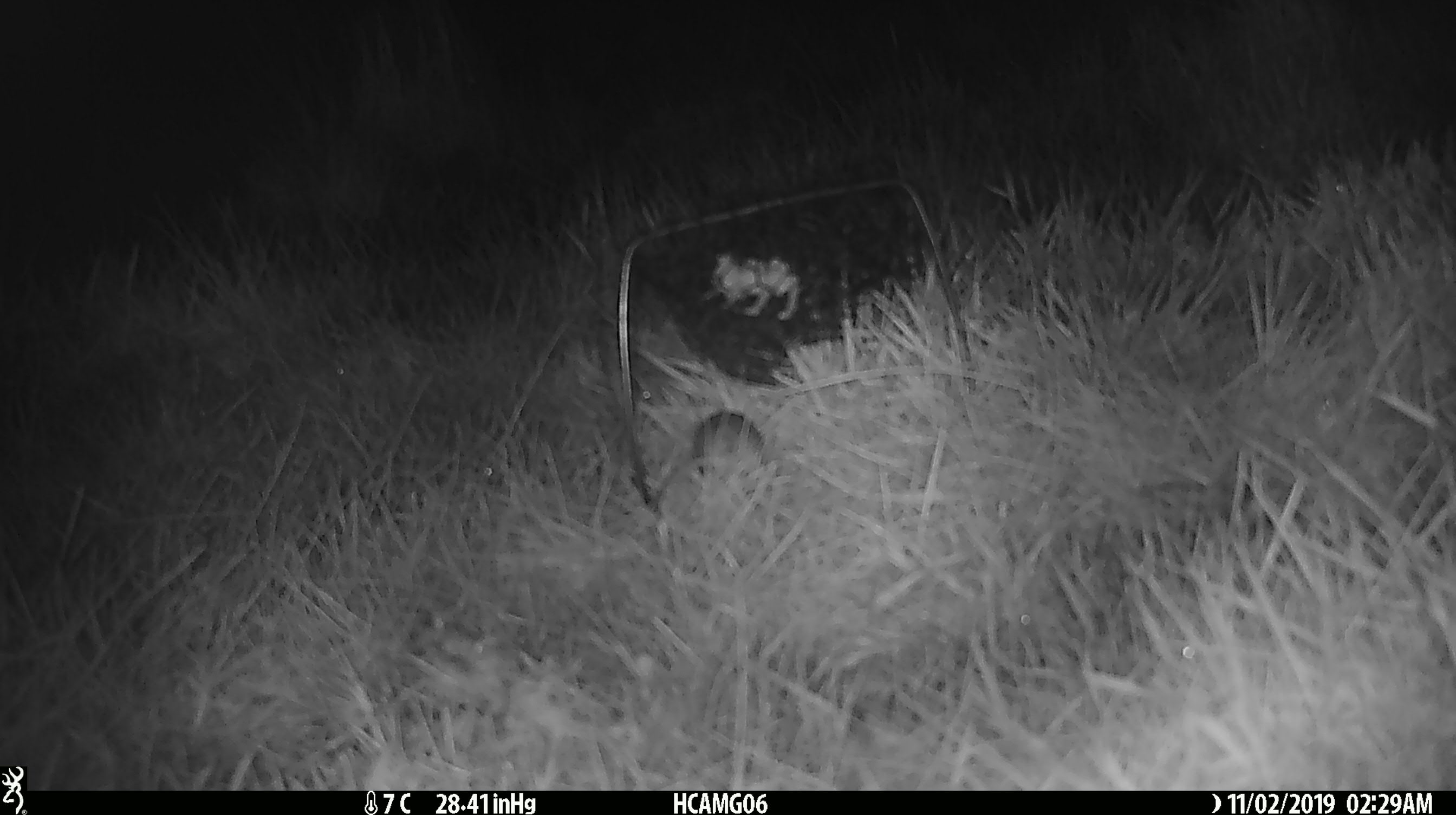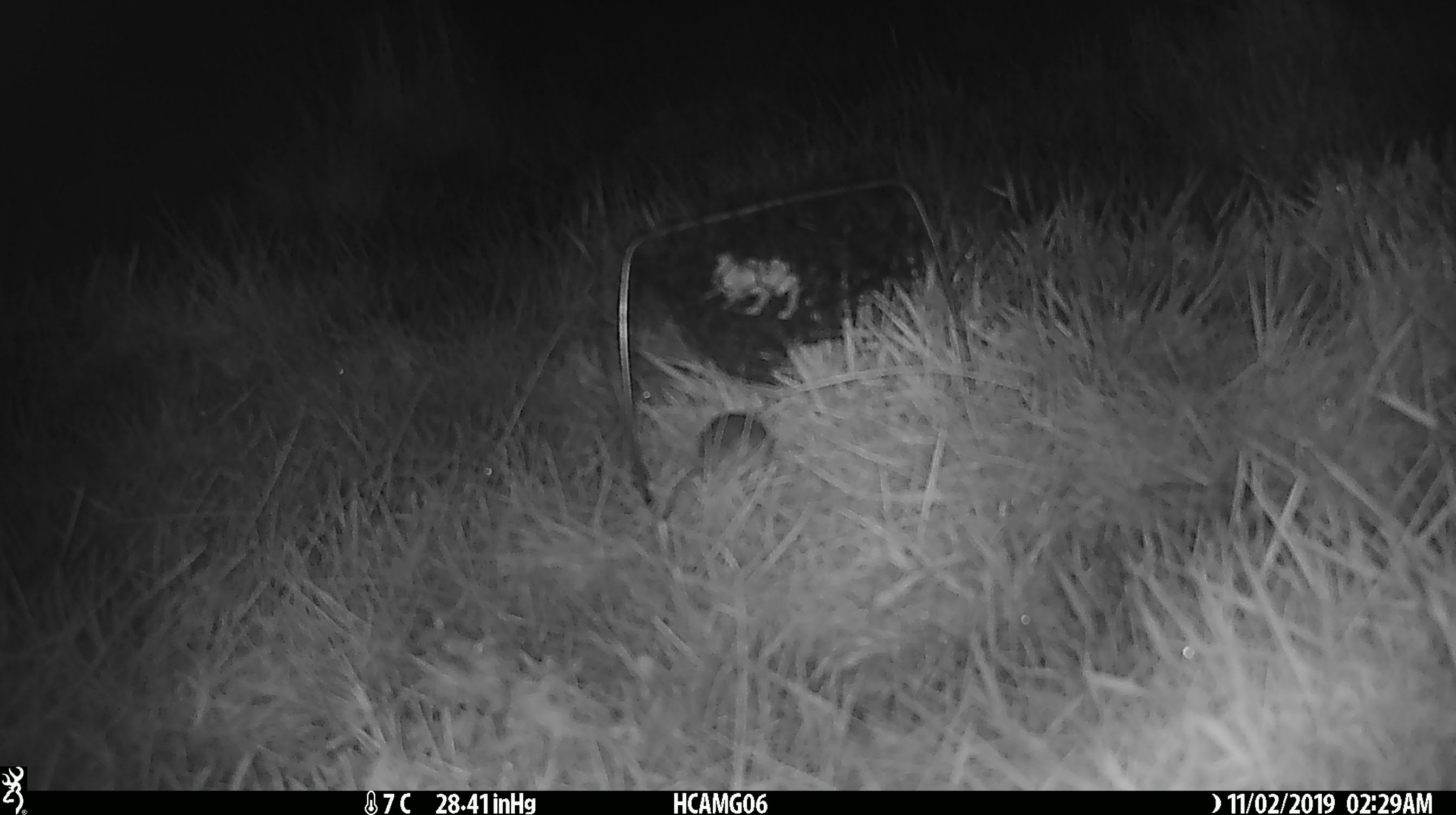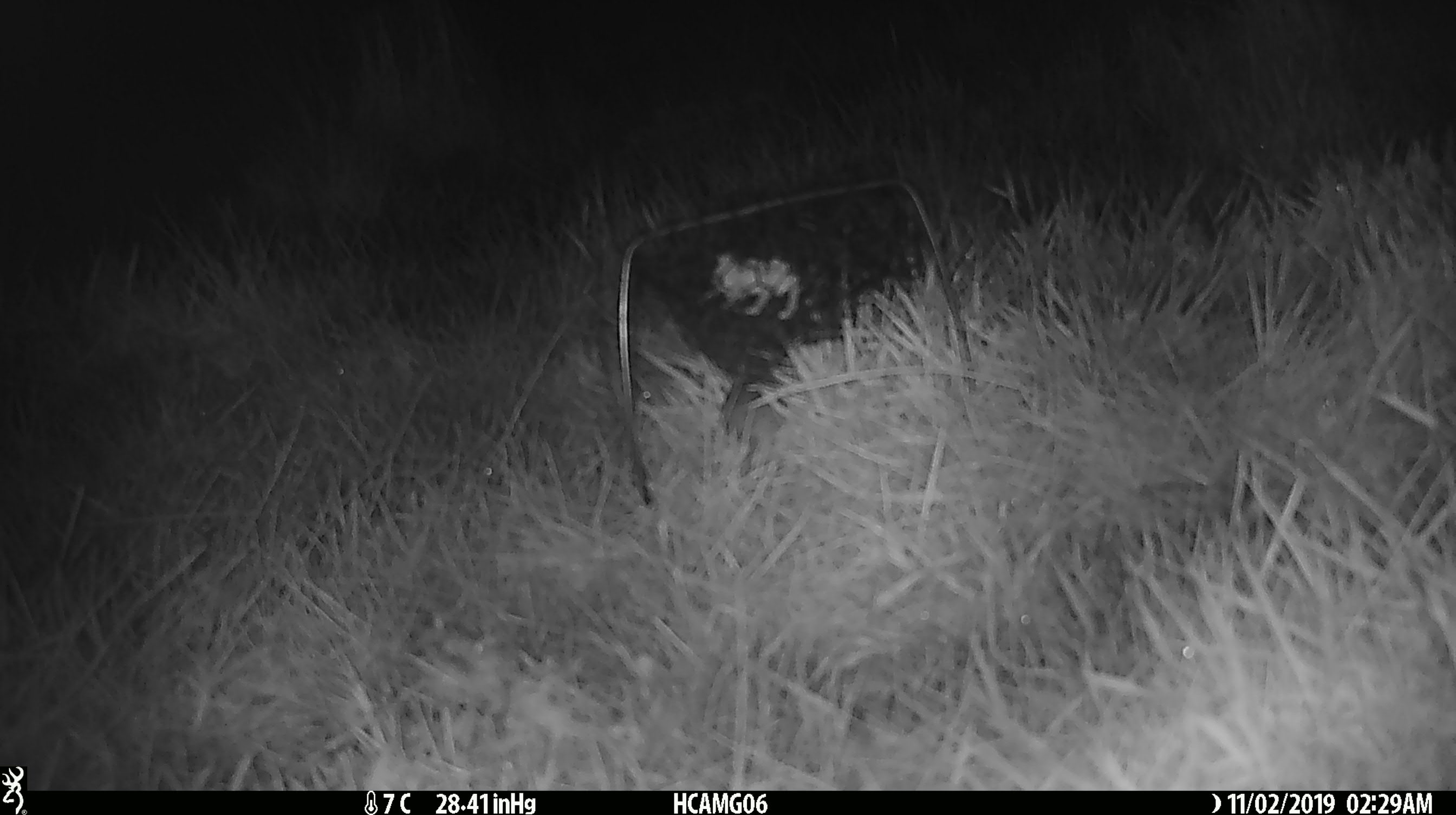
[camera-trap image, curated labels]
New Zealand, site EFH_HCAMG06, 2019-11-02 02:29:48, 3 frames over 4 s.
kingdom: Animalia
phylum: Chordata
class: Mammalia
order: Rodentia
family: Muridae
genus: Mus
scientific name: Mus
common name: mouse